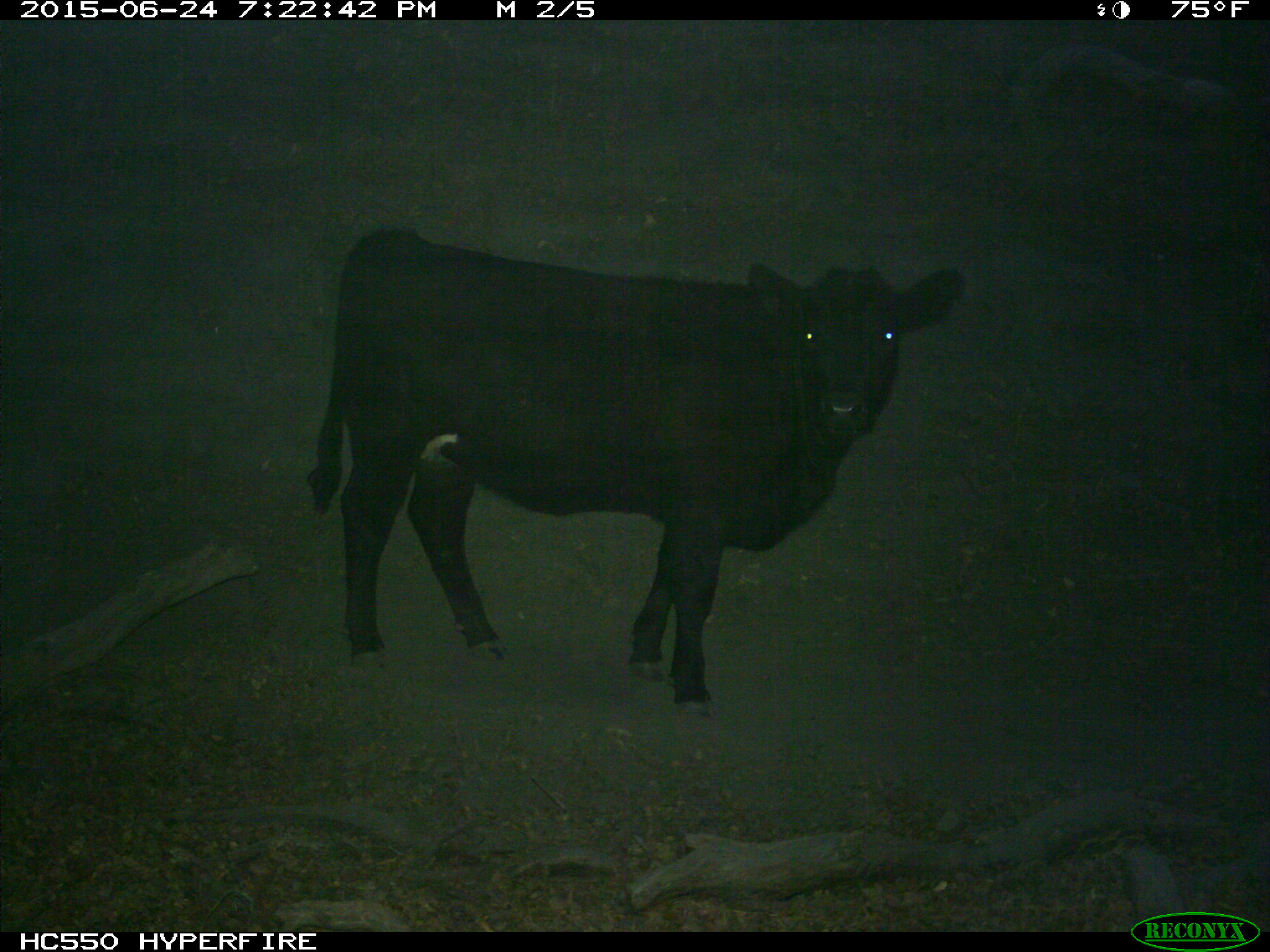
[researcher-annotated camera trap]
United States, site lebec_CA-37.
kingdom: Animalia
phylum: Chordata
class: Mammalia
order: Artiodactyla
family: Bovidae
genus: Bos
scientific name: Bos taurus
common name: domestic cow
Bos taurus (domestic cow).